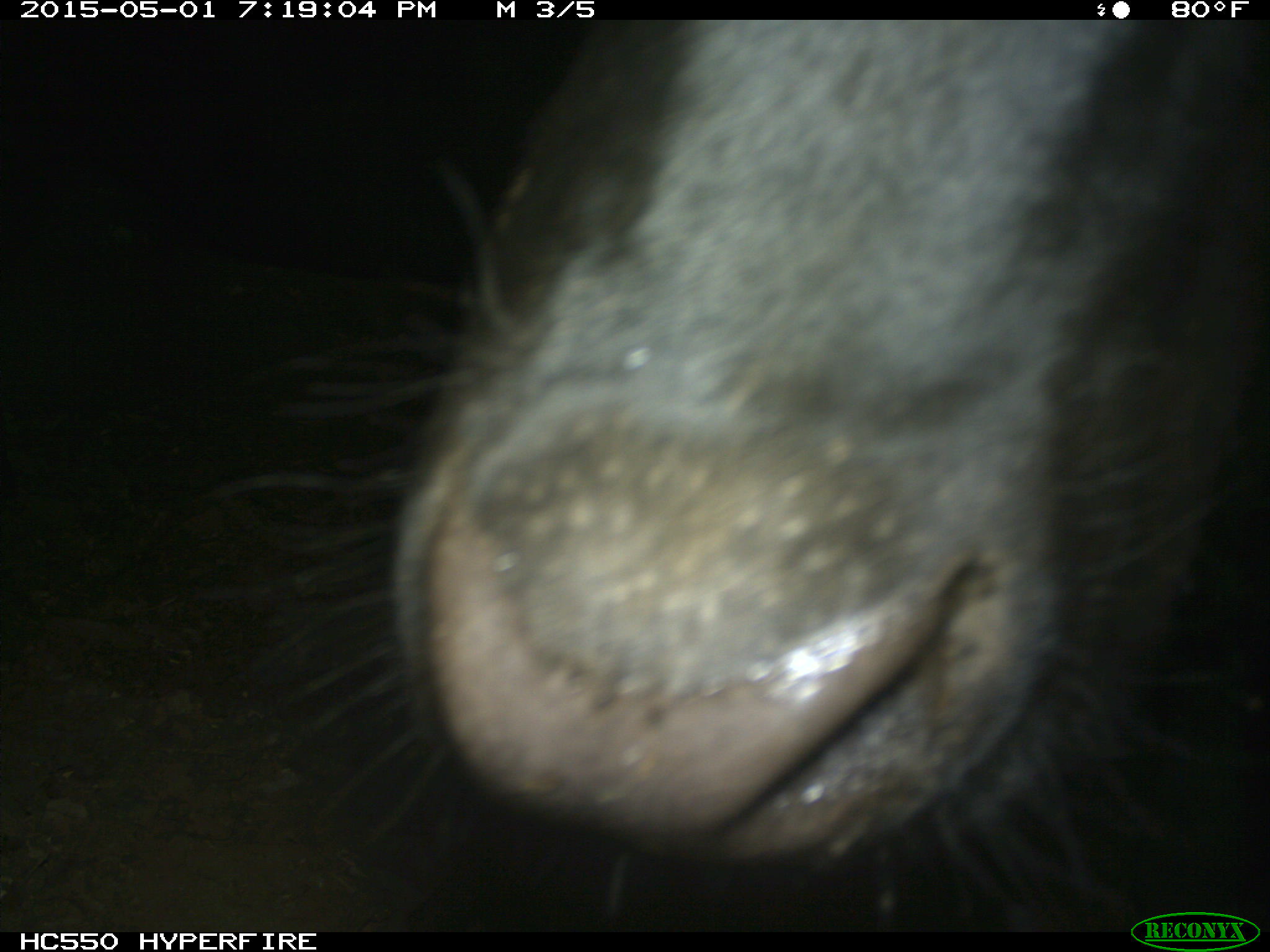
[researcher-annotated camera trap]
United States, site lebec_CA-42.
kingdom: Animalia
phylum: Chordata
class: Mammalia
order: Artiodactyla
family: Bovidae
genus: Bos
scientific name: Bos taurus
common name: domestic cow